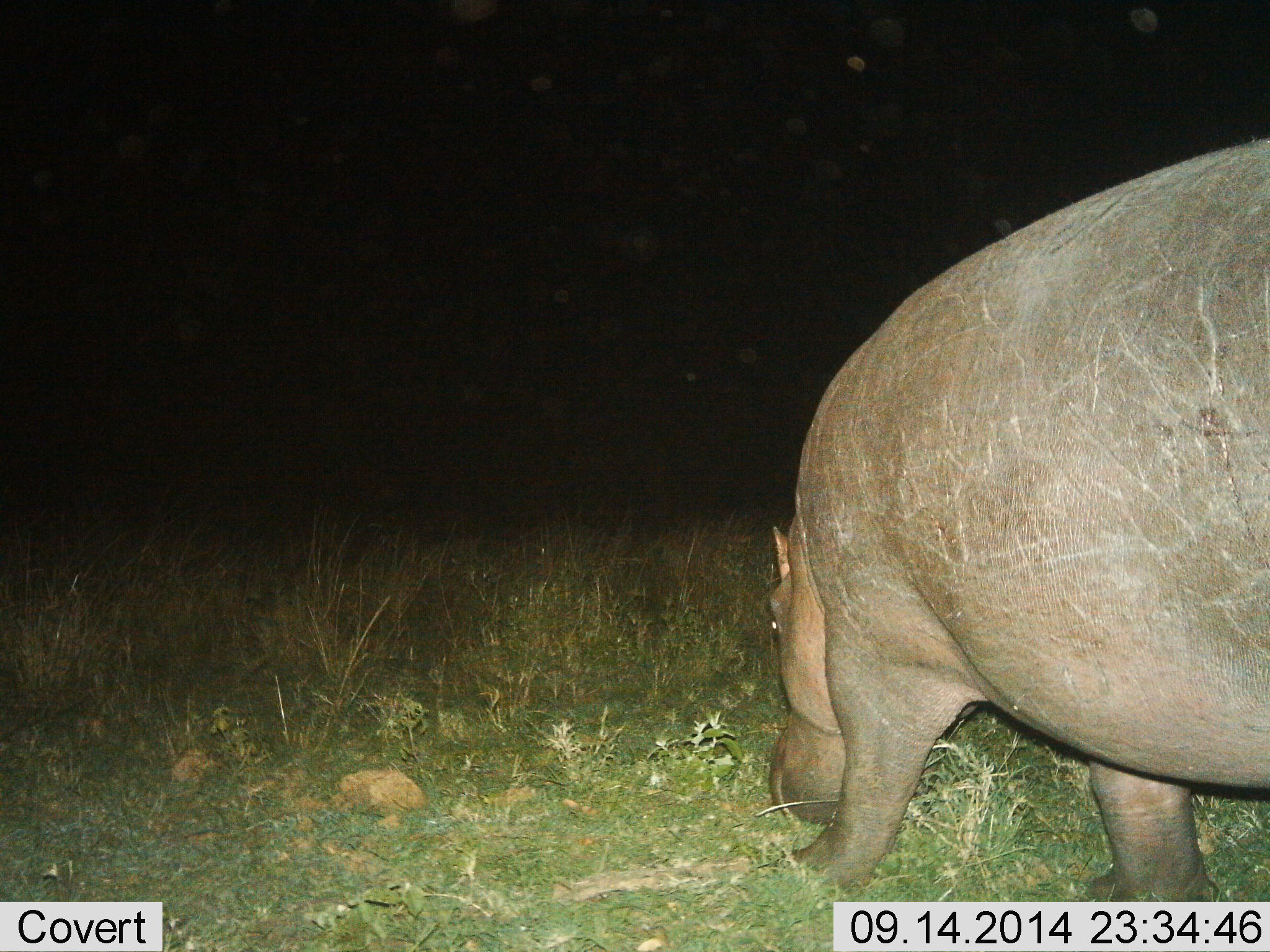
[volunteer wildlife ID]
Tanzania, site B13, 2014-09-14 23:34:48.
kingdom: Animalia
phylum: Chordata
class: Mammalia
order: Artiodactyla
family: Hippopotamidae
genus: Hippopotamus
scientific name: Hippopotamus amphibius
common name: hippopotamus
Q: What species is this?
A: Hippopotamus (Hippopotamus amphibius).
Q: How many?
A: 1.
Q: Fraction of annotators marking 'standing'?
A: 50%.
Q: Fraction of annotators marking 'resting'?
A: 0%.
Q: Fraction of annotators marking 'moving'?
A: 30%.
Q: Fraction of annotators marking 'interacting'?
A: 0%.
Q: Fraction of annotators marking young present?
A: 0%.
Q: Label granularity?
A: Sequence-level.